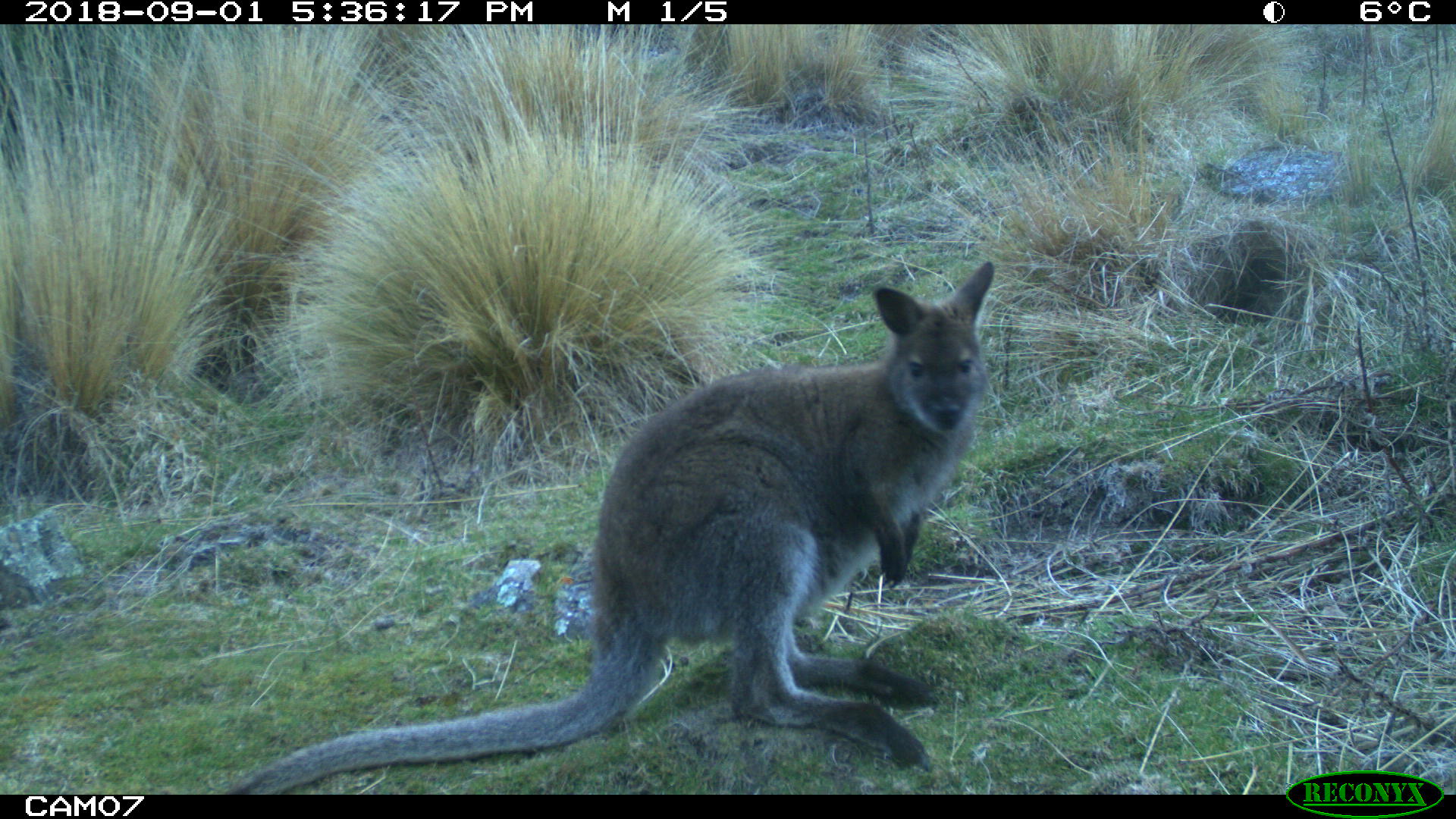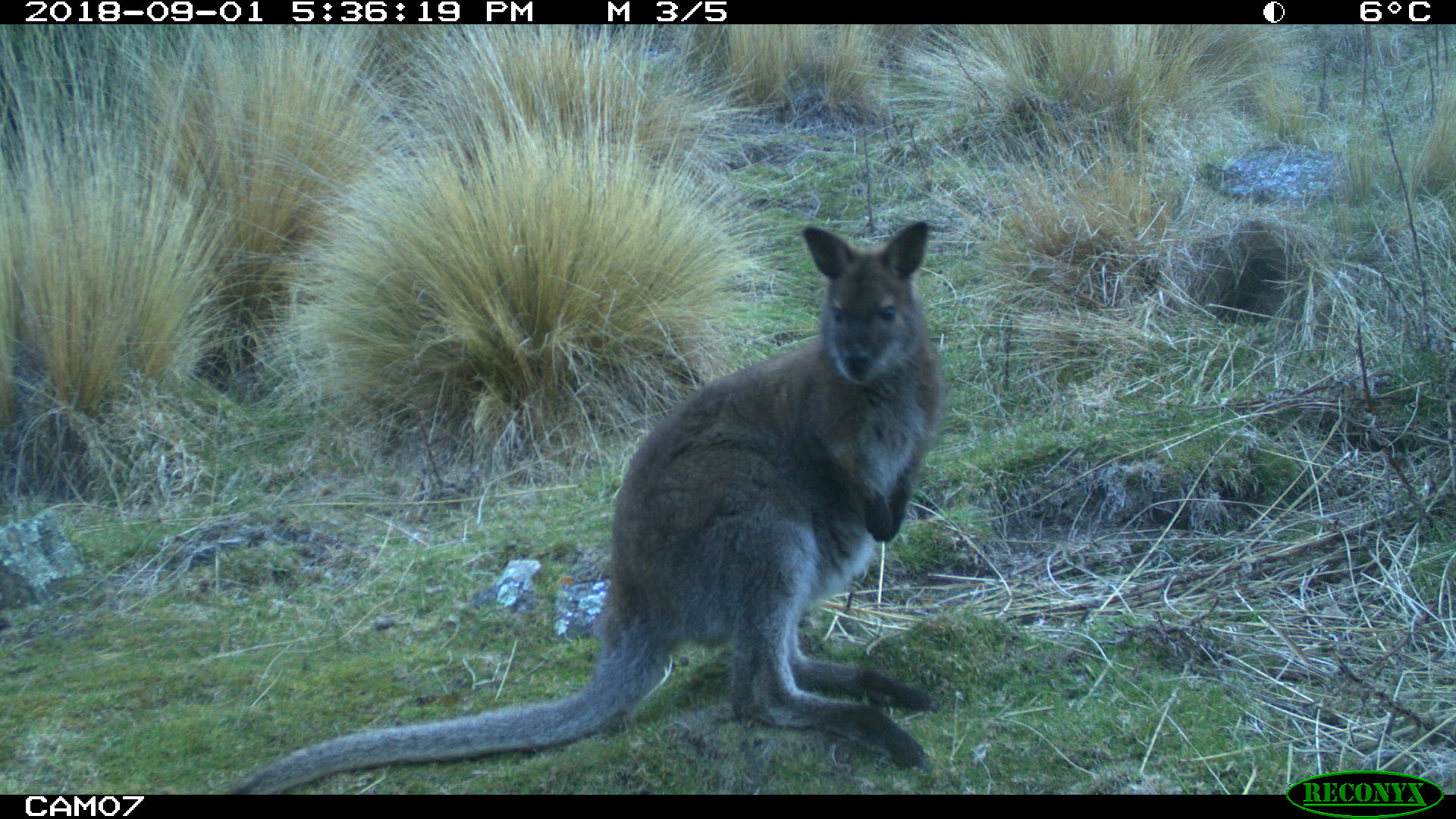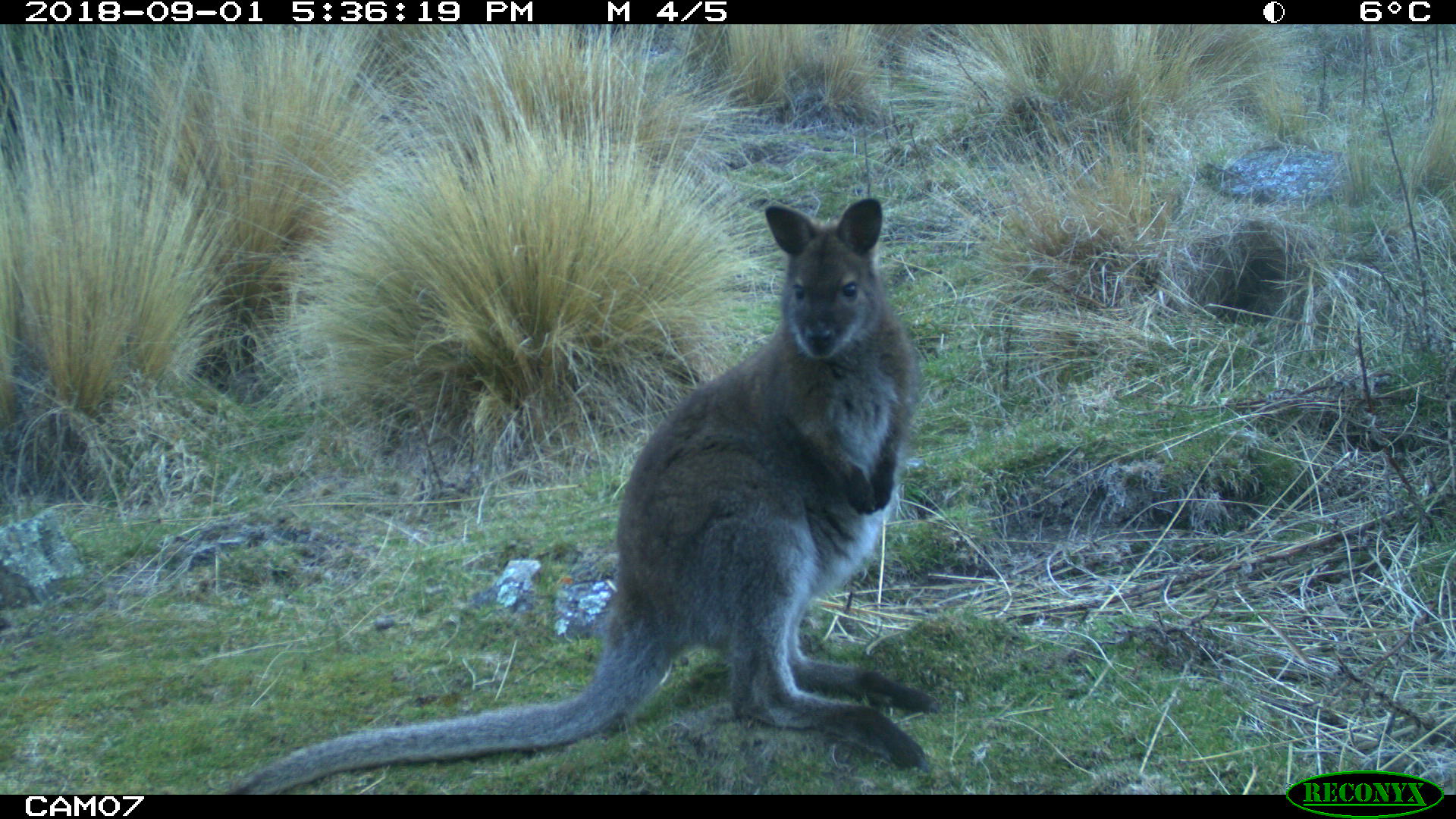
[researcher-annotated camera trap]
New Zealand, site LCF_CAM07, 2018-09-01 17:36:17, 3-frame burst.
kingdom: Animalia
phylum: Chordata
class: Mammalia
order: Diprotodontia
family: Macropodidae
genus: Notamacropus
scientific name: Notamacropus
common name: wallaby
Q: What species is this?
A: Wallaby (Notamacropus).